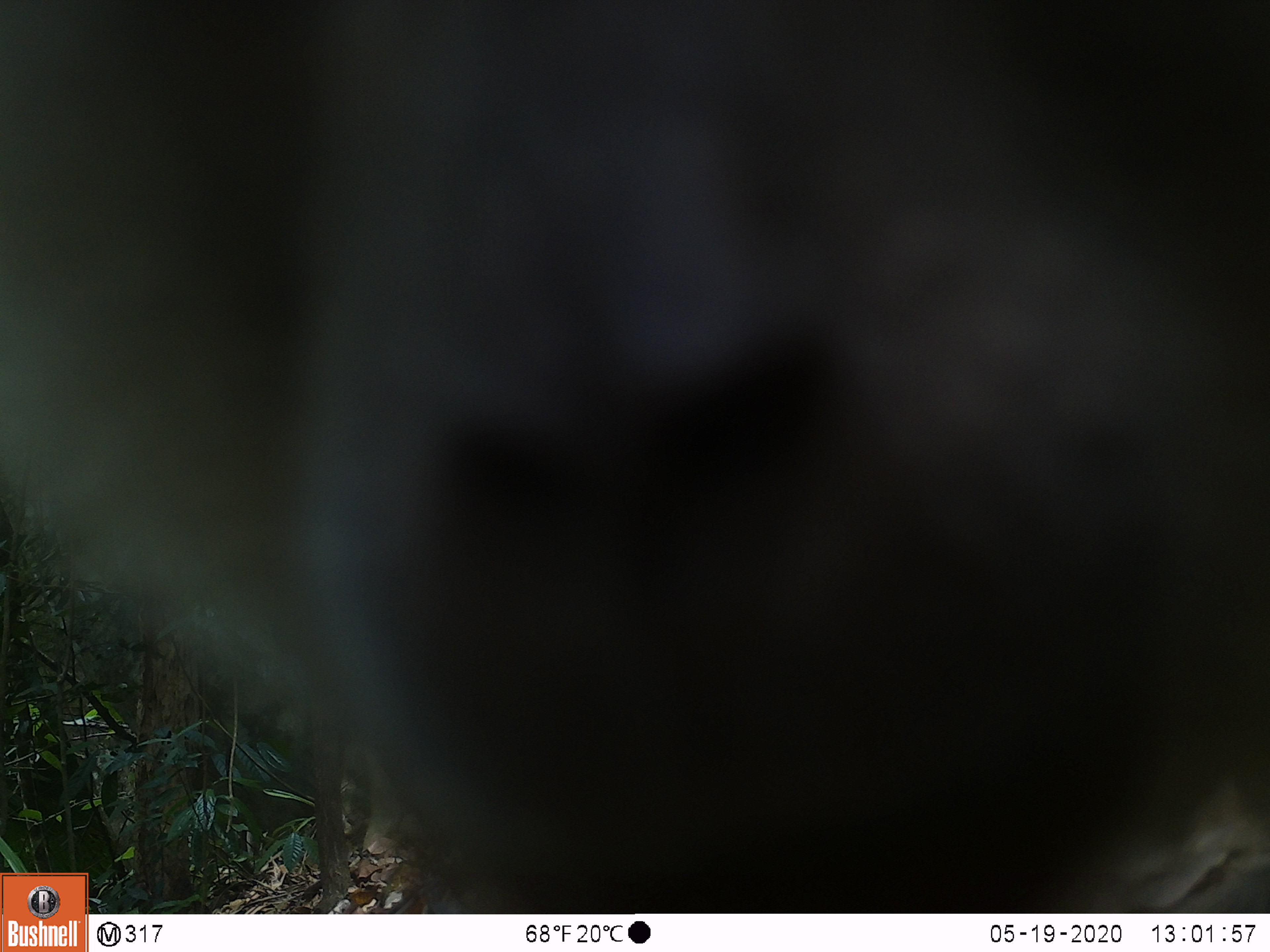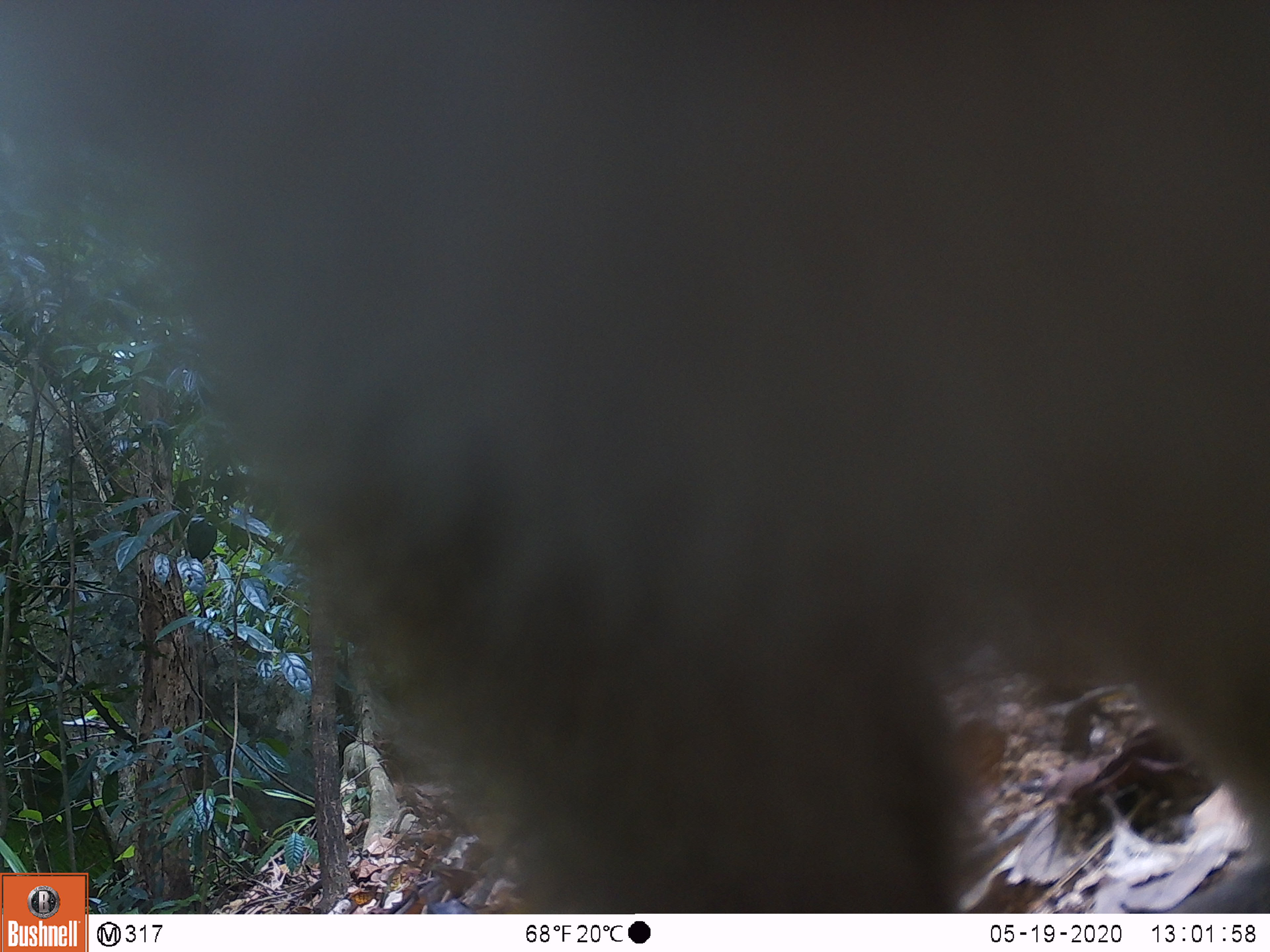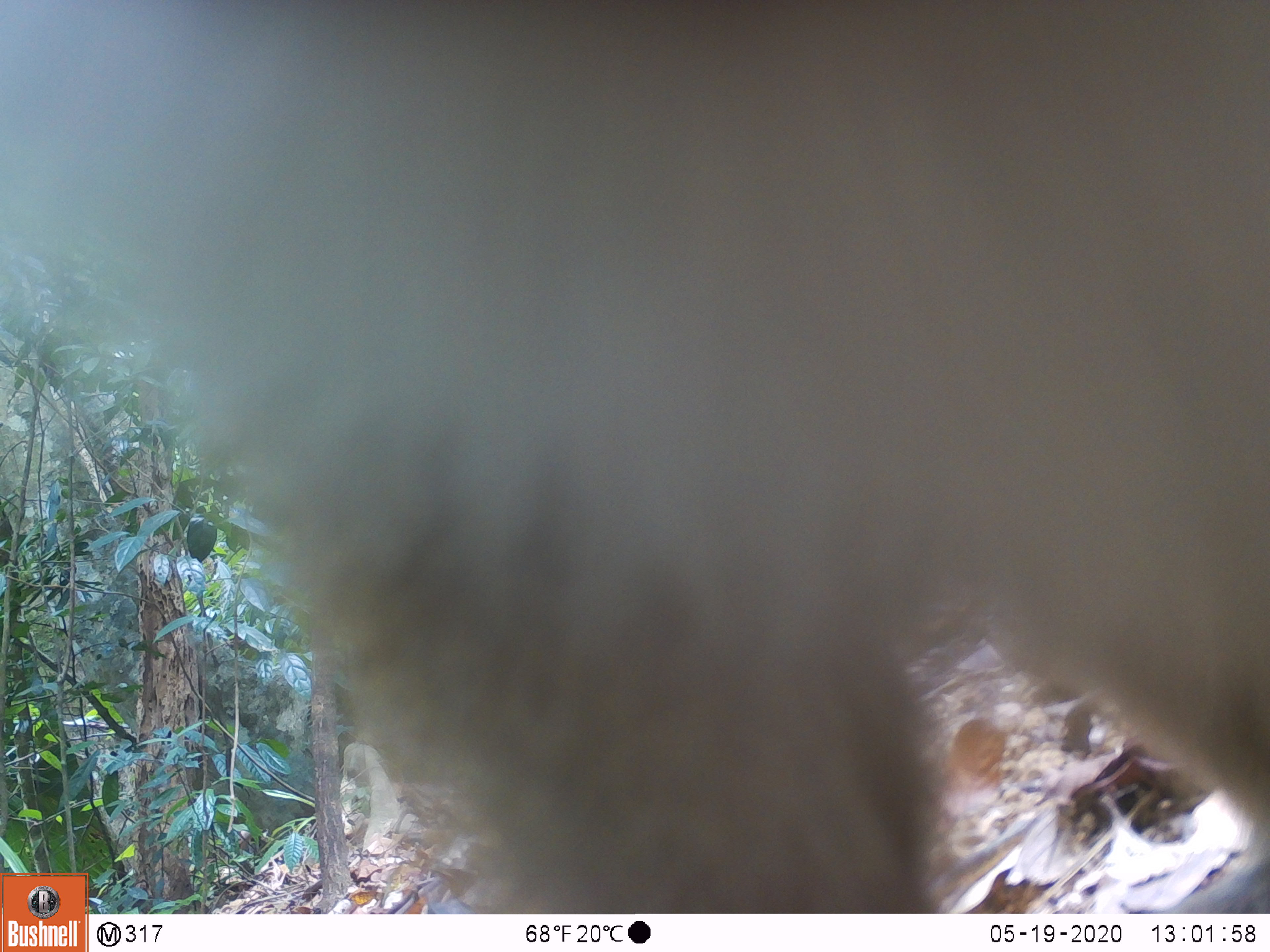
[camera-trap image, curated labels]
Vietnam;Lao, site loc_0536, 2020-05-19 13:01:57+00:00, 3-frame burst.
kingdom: Animalia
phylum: Chordata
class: Mammalia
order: Primates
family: Cercopithecidae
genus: Macaca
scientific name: Macaca nemestrina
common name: pig-tailed macaque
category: pig tailed macaque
Pig tailed macaque (pig-tailed macaque) (Macaca nemestrina). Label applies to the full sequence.